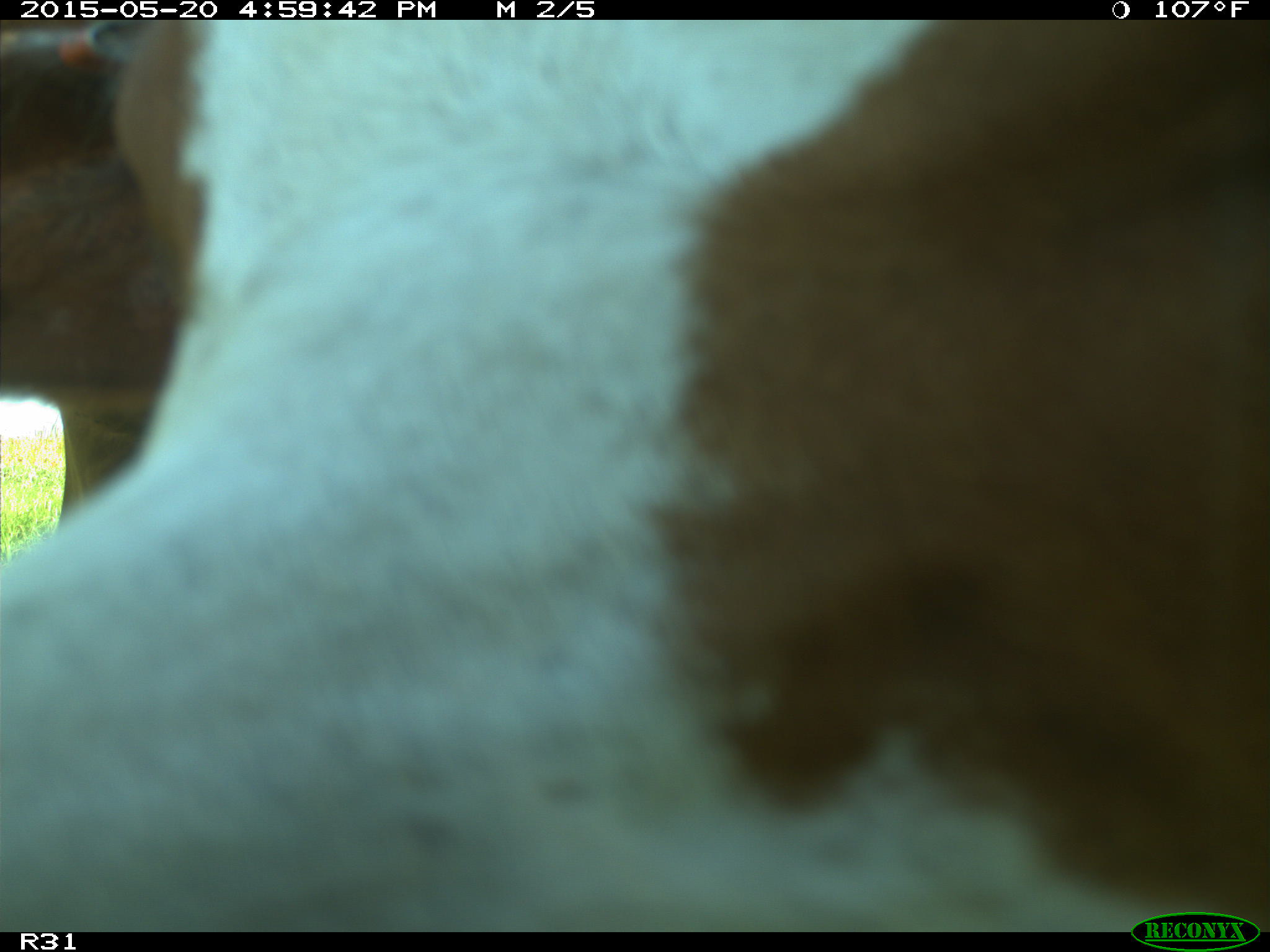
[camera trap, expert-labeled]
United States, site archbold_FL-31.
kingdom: Animalia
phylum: Chordata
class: Mammalia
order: Artiodactyla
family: Bovidae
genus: Bos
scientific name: Bos taurus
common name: domestic cow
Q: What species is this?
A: Bos taurus (domestic cow).